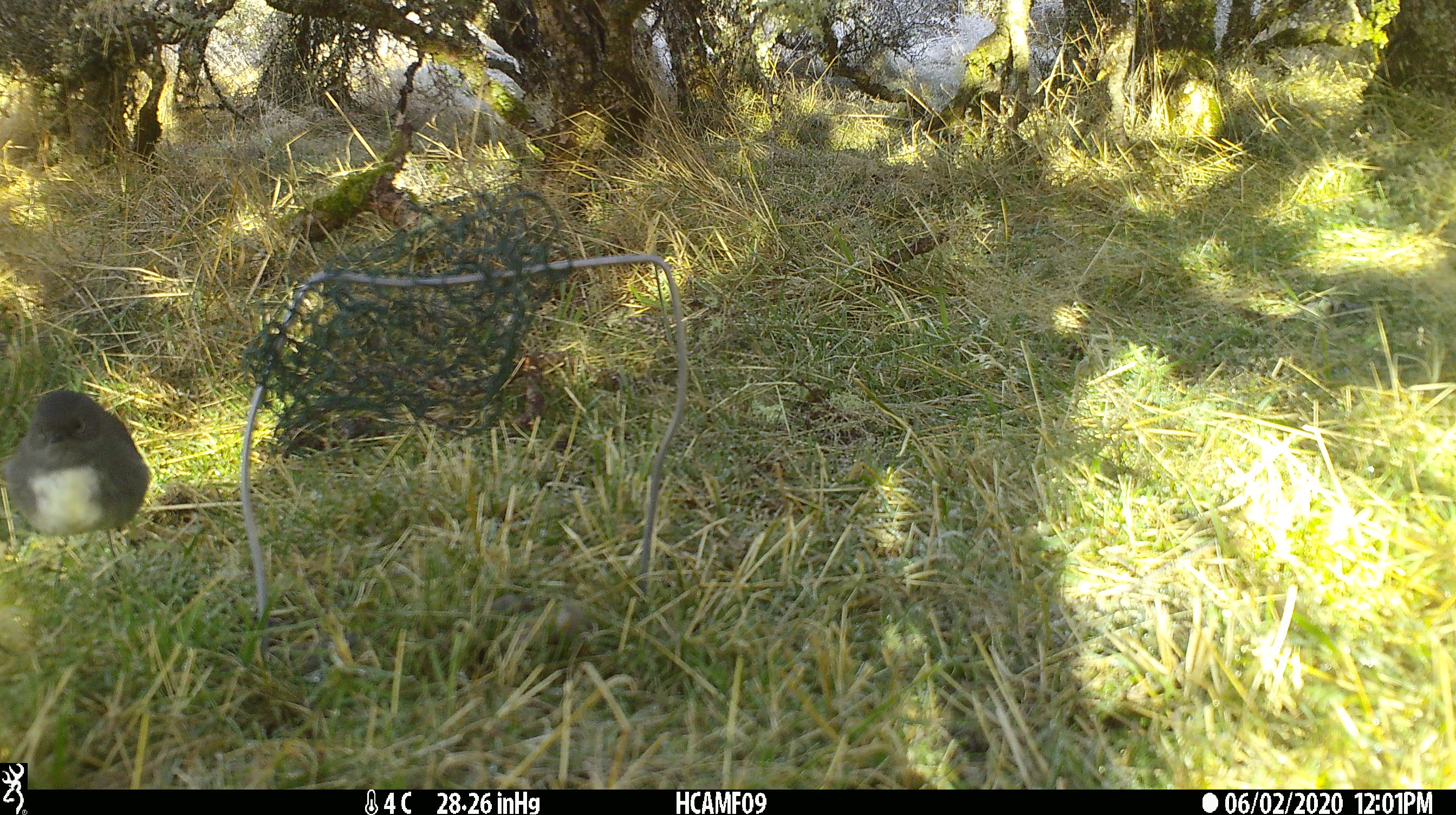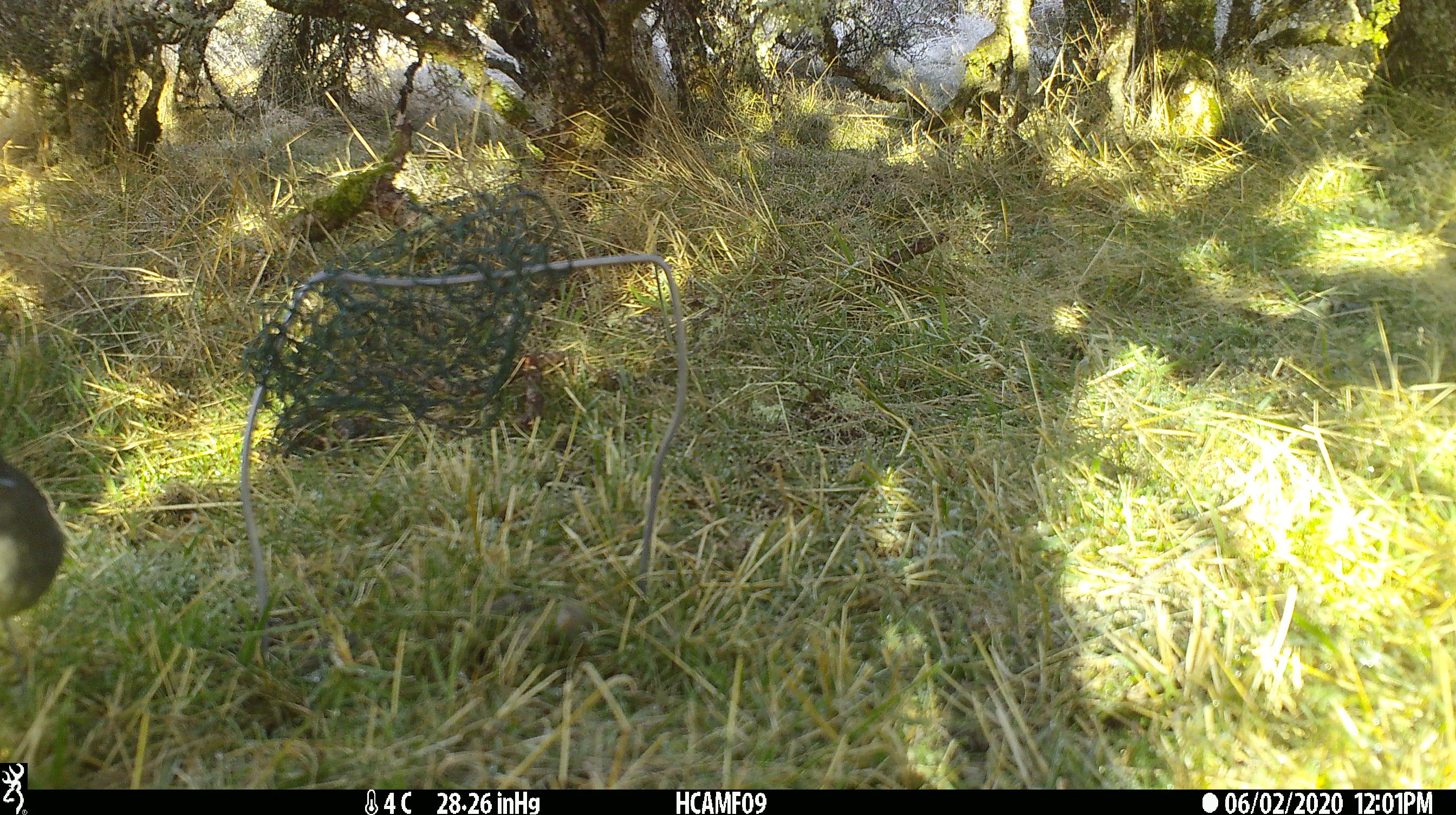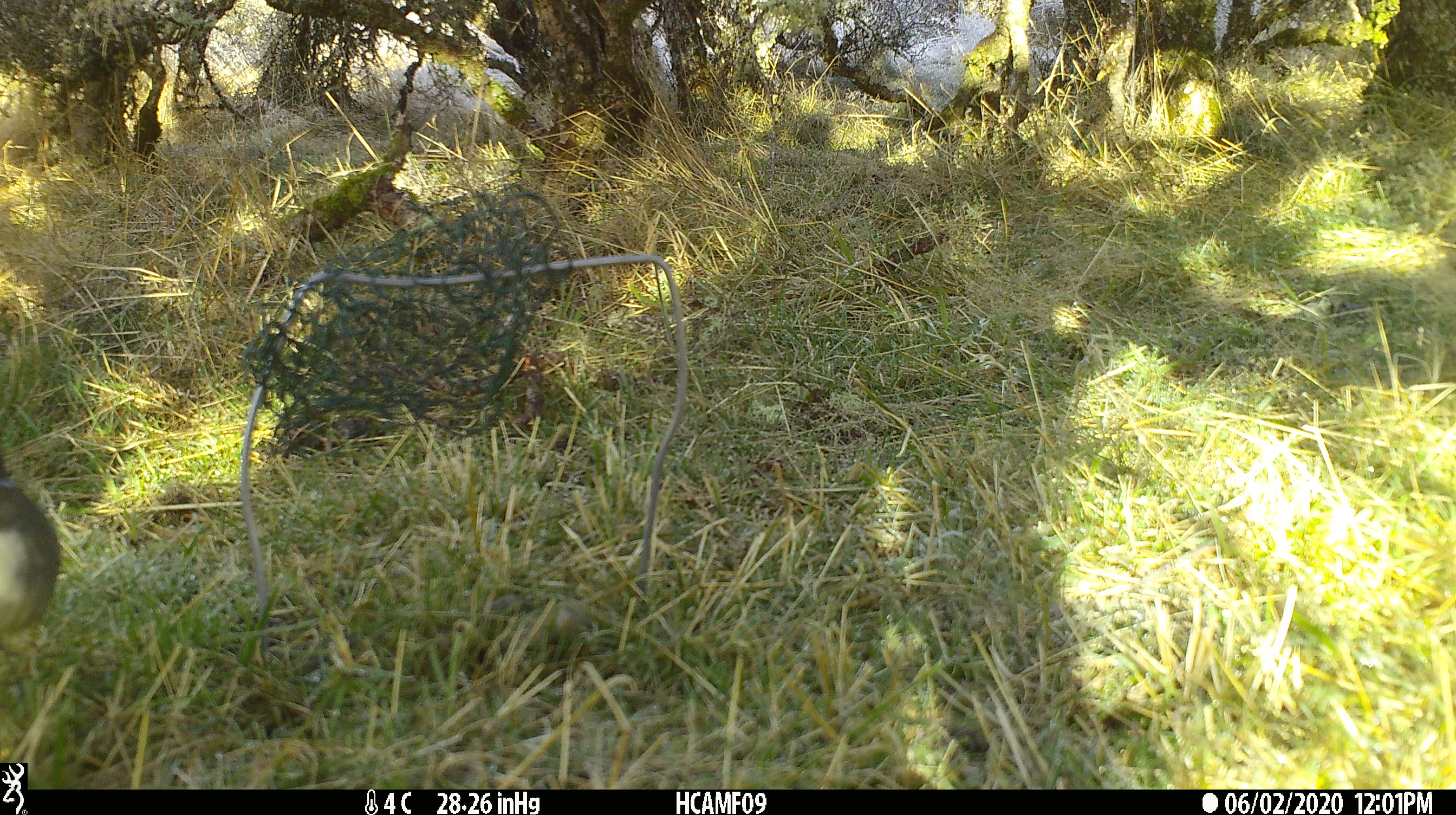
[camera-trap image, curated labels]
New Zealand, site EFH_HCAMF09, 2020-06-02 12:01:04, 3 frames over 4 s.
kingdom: Animalia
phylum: Chordata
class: Aves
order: Passeriformes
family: Petroicidae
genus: Petroica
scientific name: Petroica australis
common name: new zealand robin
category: robin